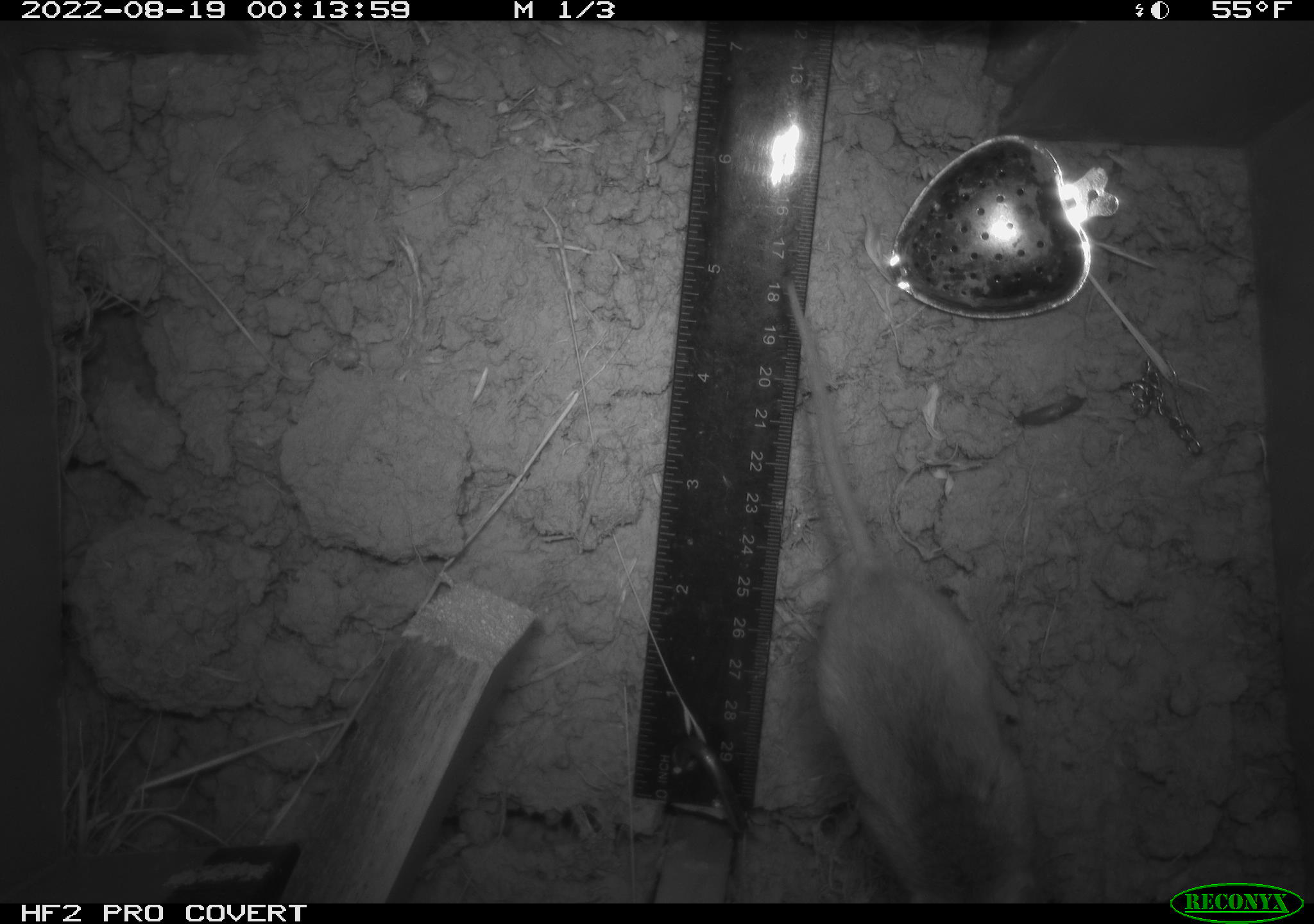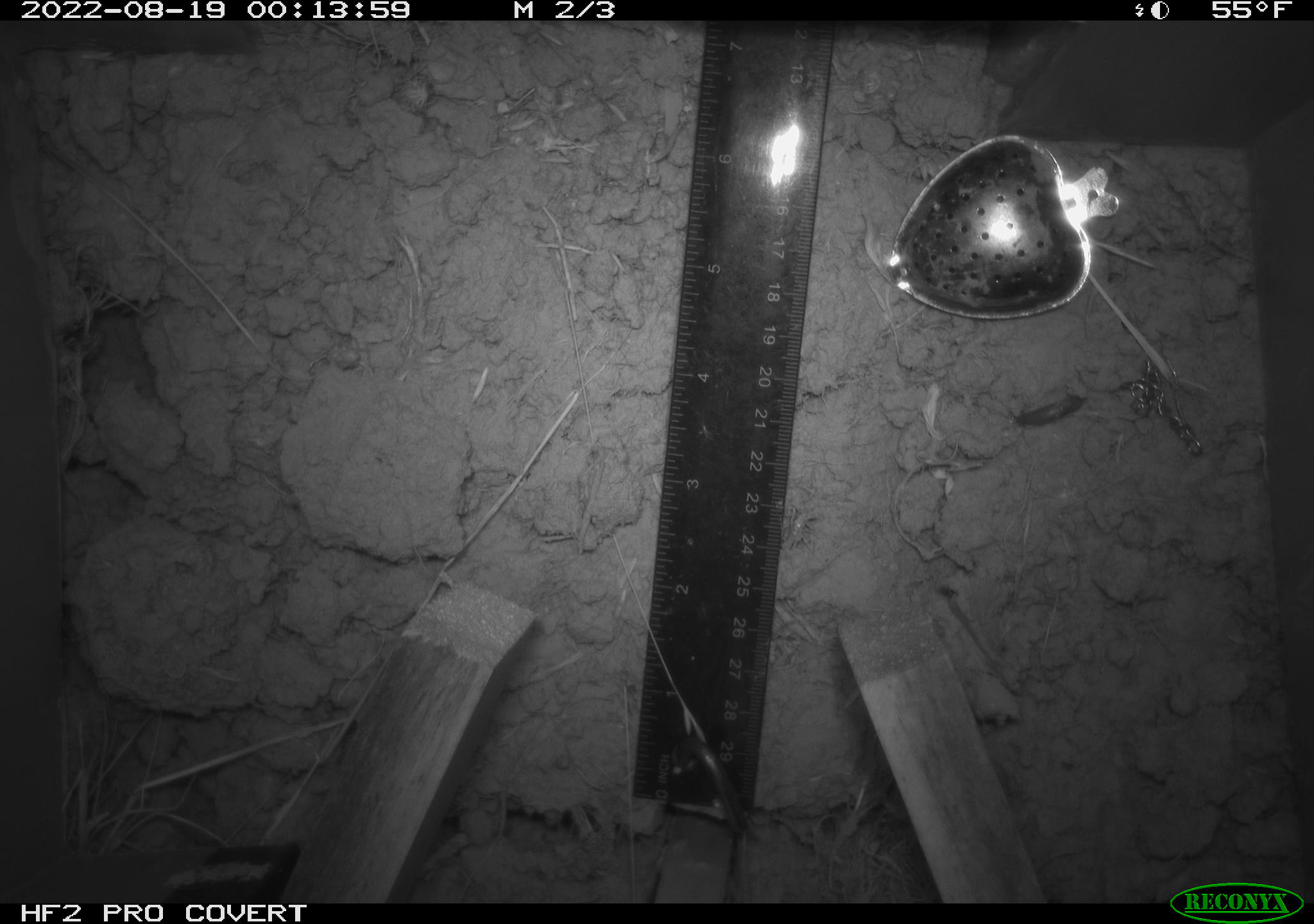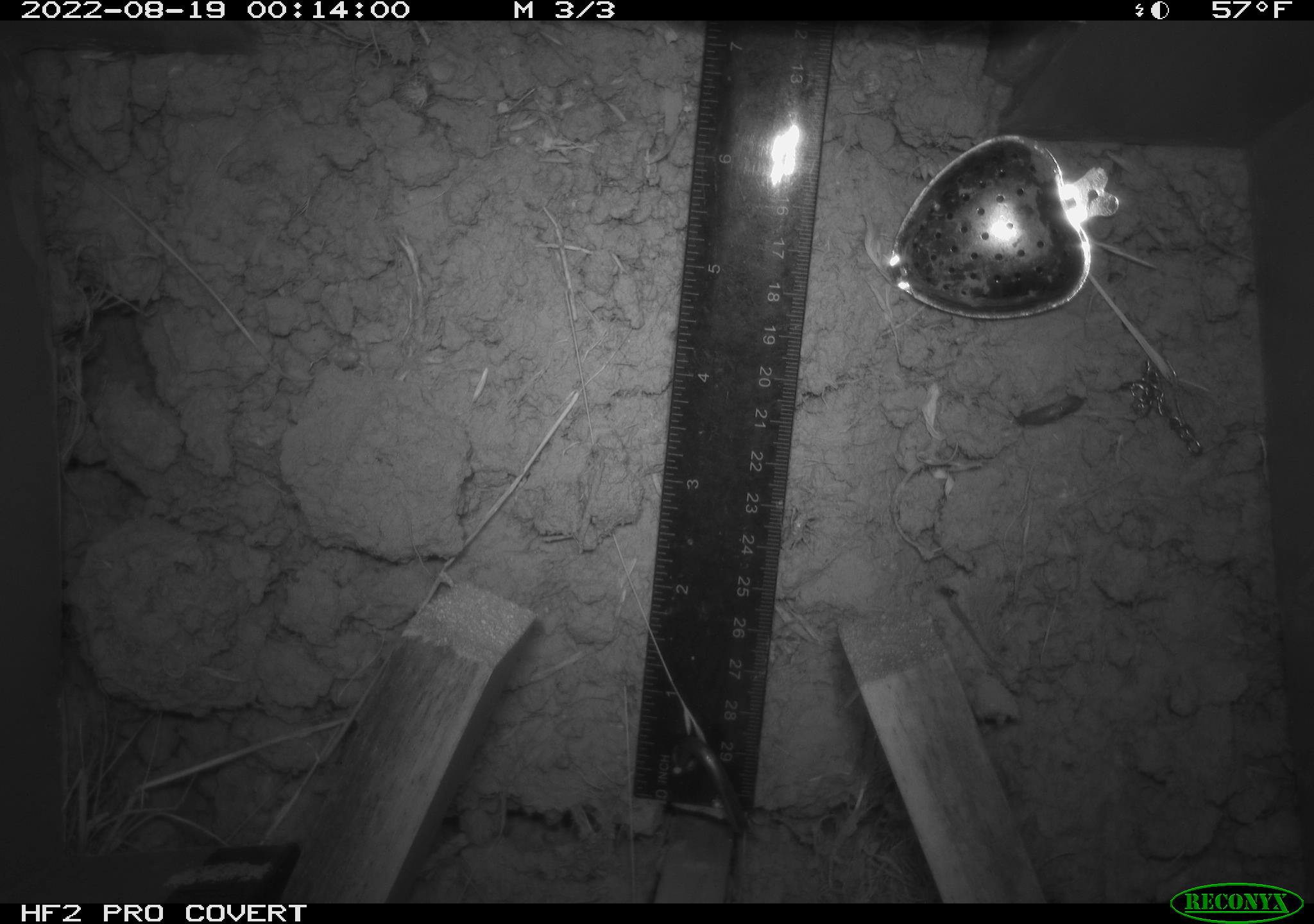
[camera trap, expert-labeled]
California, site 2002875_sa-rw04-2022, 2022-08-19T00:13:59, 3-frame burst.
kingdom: Animalia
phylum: Chordata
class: Mammalia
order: Rodentia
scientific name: Rodentia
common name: mouse species